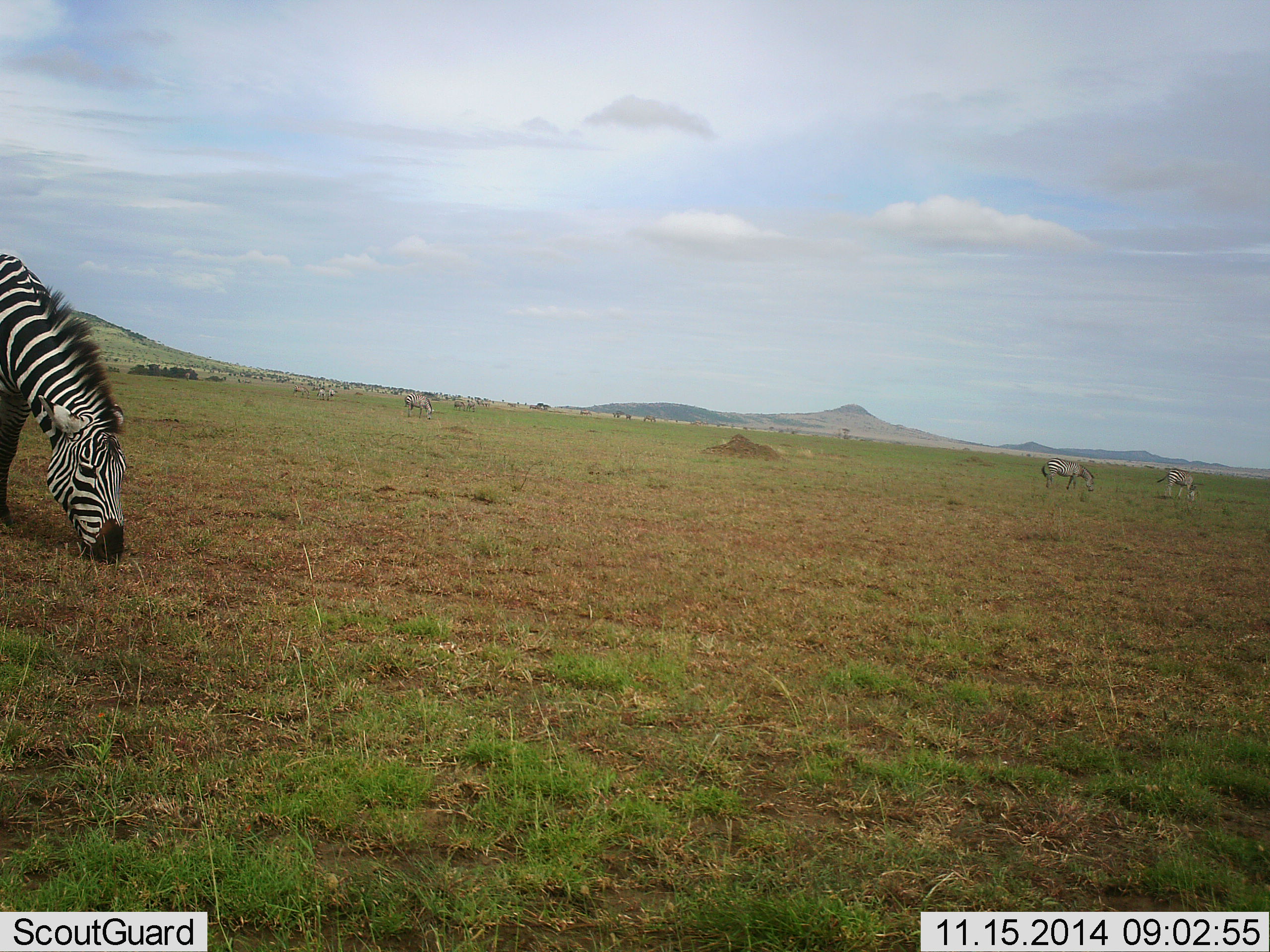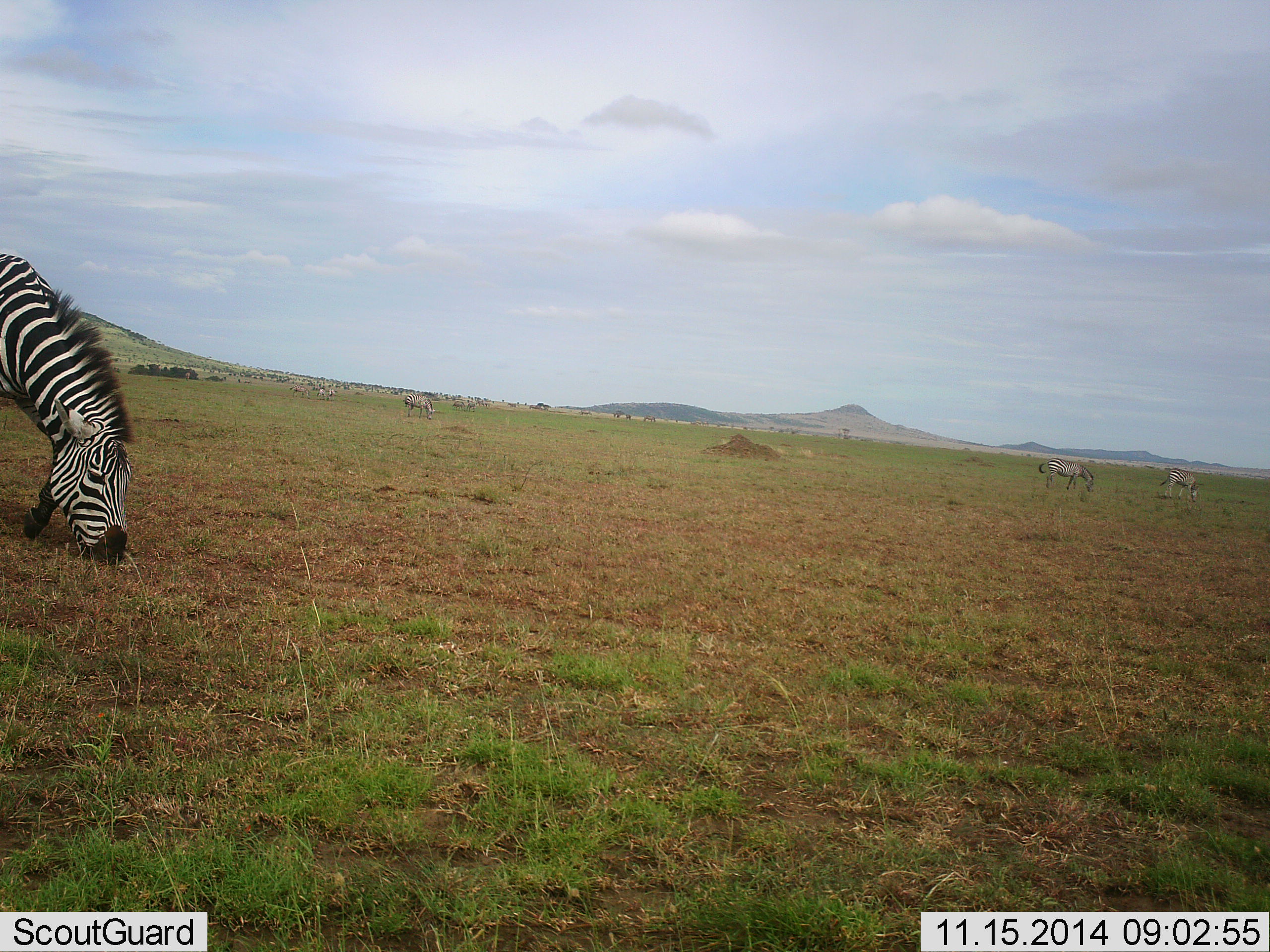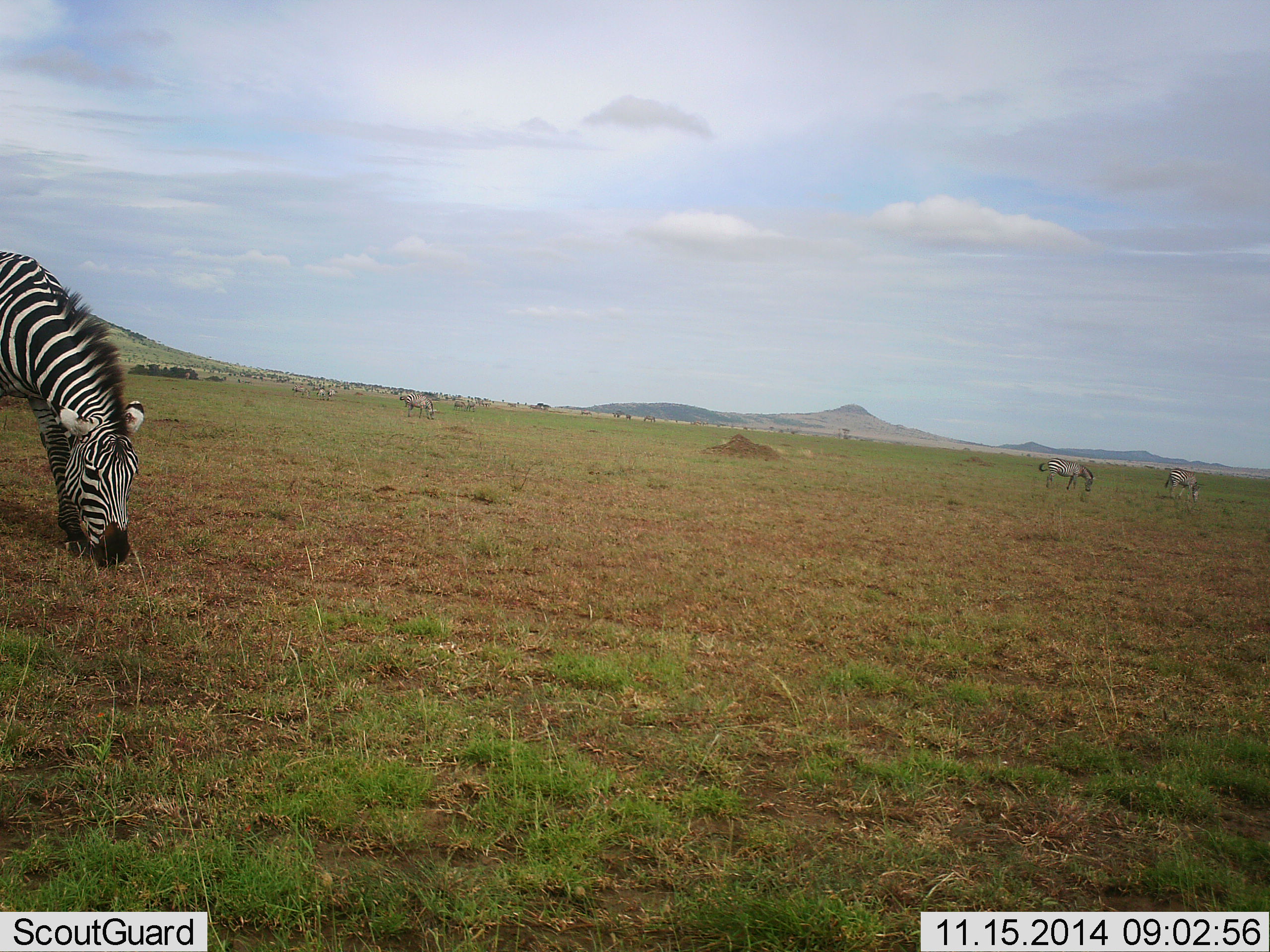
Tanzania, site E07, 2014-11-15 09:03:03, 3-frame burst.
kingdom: Animalia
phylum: Chordata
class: Mammalia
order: Perissodactyla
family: Equidae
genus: Equus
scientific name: Equus quagga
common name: plains zebra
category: zebra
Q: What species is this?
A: Zebra (plains zebra) (Equus quagga).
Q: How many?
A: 3.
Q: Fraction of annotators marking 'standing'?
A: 0%.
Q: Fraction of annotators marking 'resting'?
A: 0%.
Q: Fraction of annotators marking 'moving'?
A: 0%.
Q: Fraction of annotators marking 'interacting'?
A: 0%.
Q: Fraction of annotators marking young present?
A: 0%.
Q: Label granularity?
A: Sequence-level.